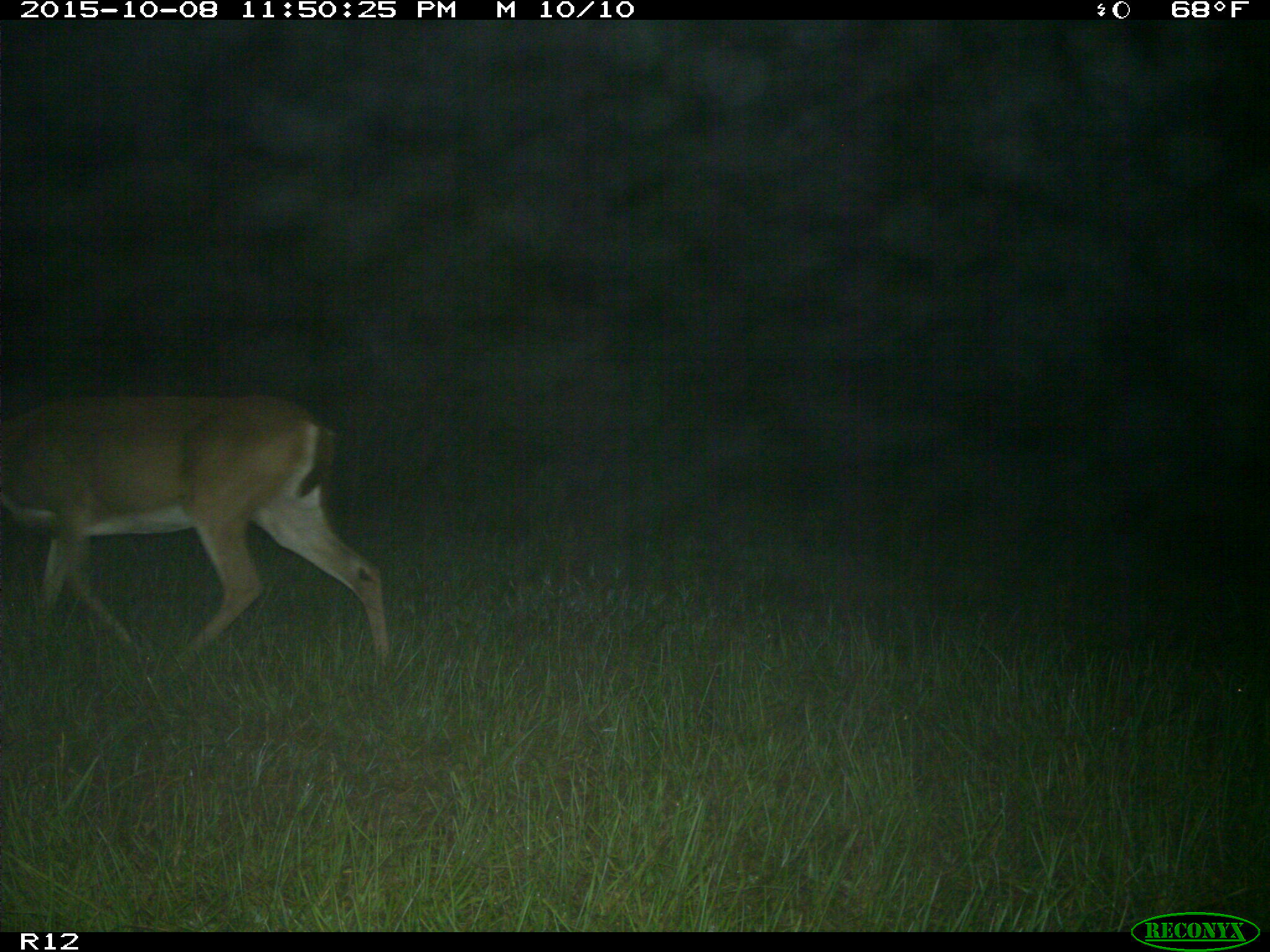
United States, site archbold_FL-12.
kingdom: Animalia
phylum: Chordata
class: Mammalia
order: Artiodactyla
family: Cervidae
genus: Odocoileus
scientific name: Odocoileus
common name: deer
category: unidentified deer